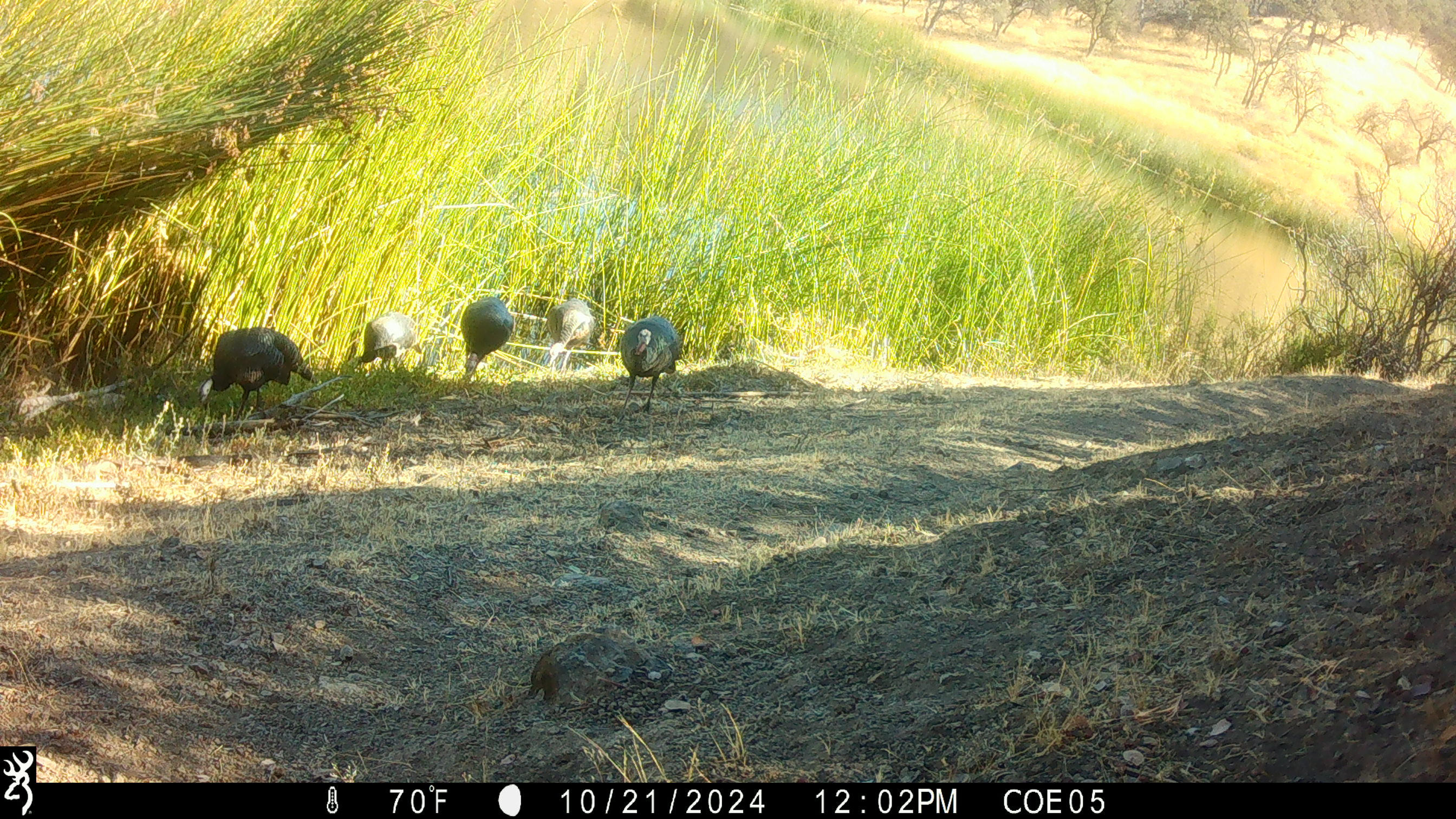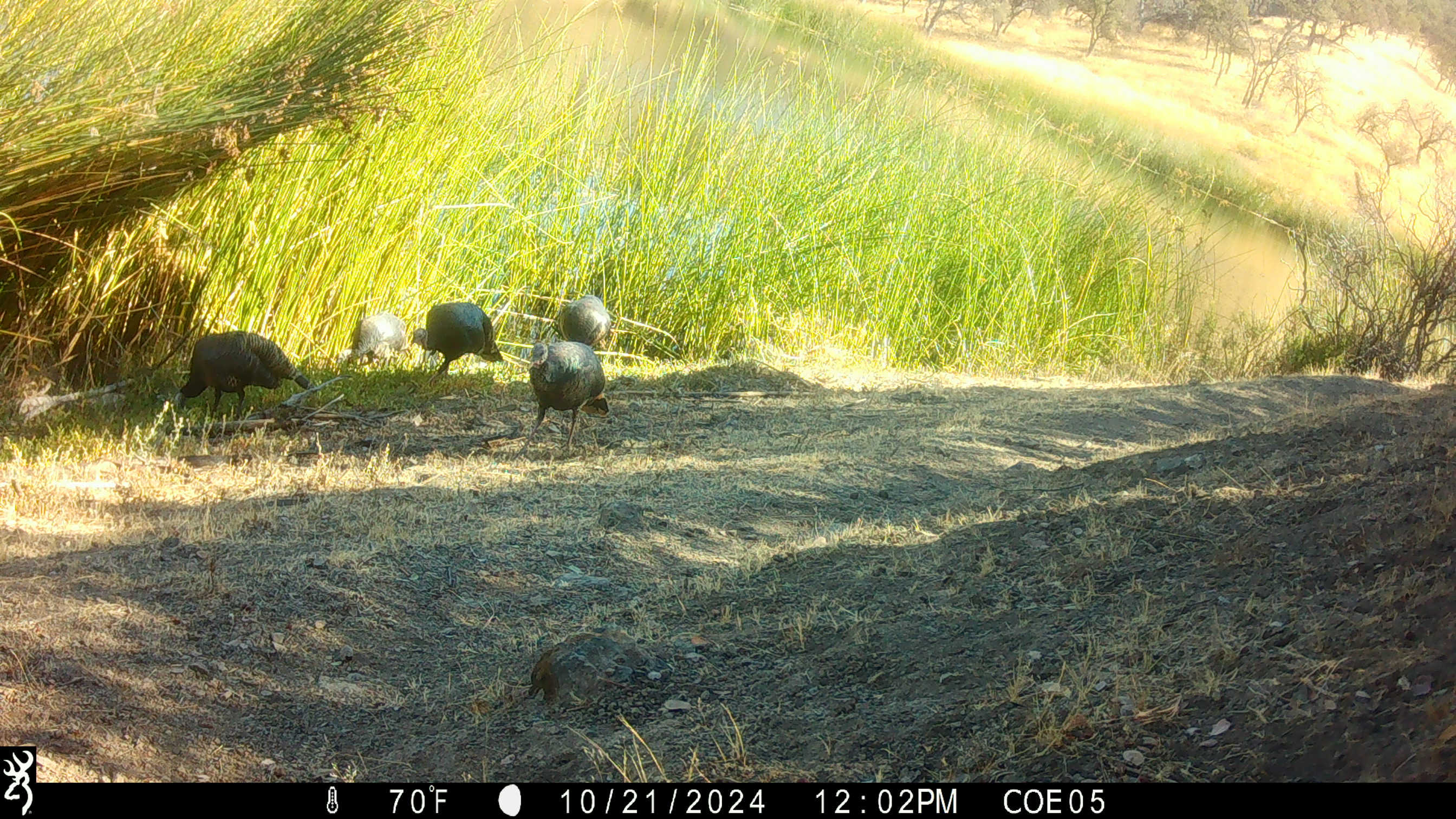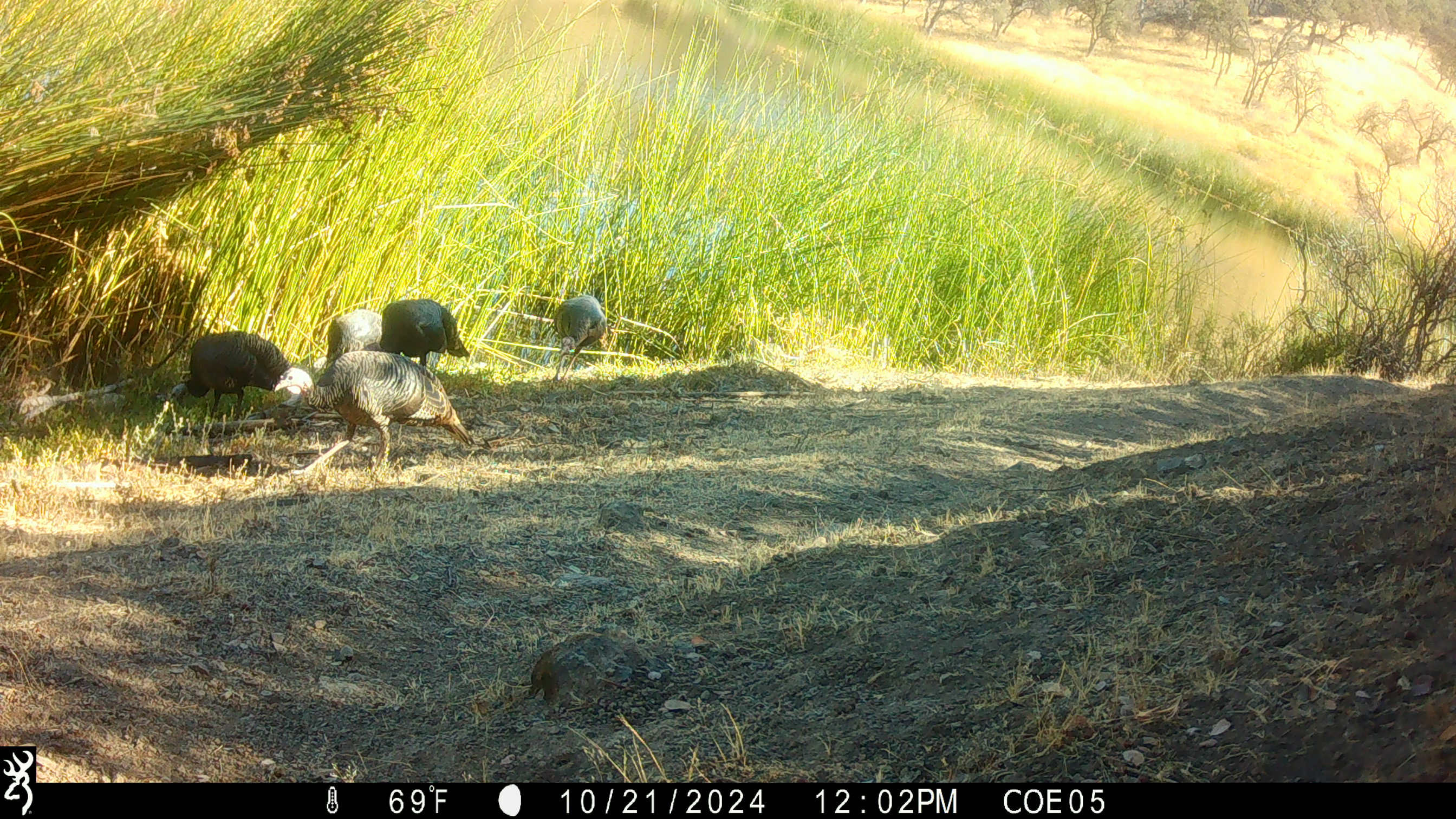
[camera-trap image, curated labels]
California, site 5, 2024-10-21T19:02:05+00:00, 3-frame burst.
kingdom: Animalia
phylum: Chordata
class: Aves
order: Galliformes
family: Phasianidae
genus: Meleagris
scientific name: Meleagris gallopavo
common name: turkey